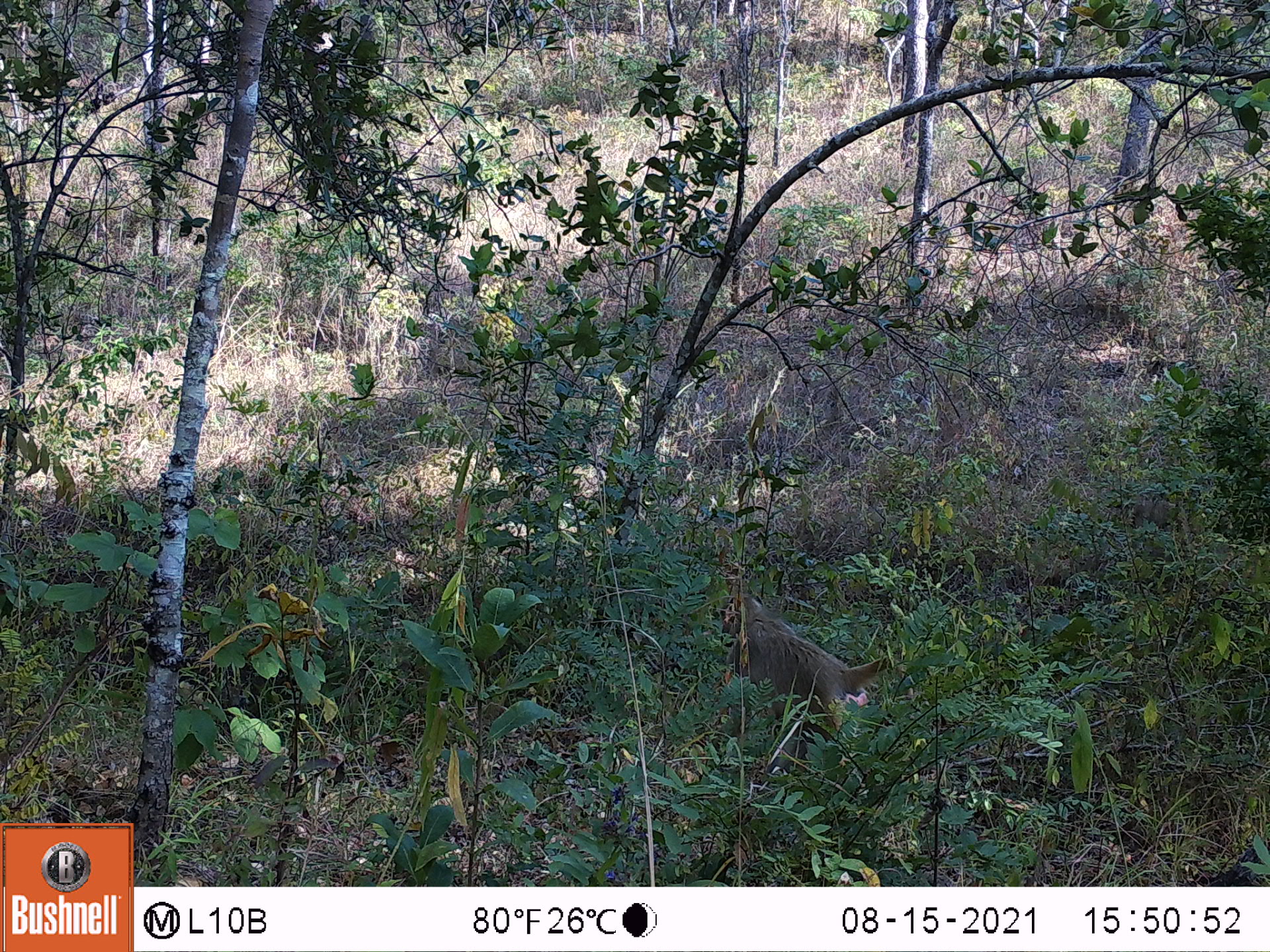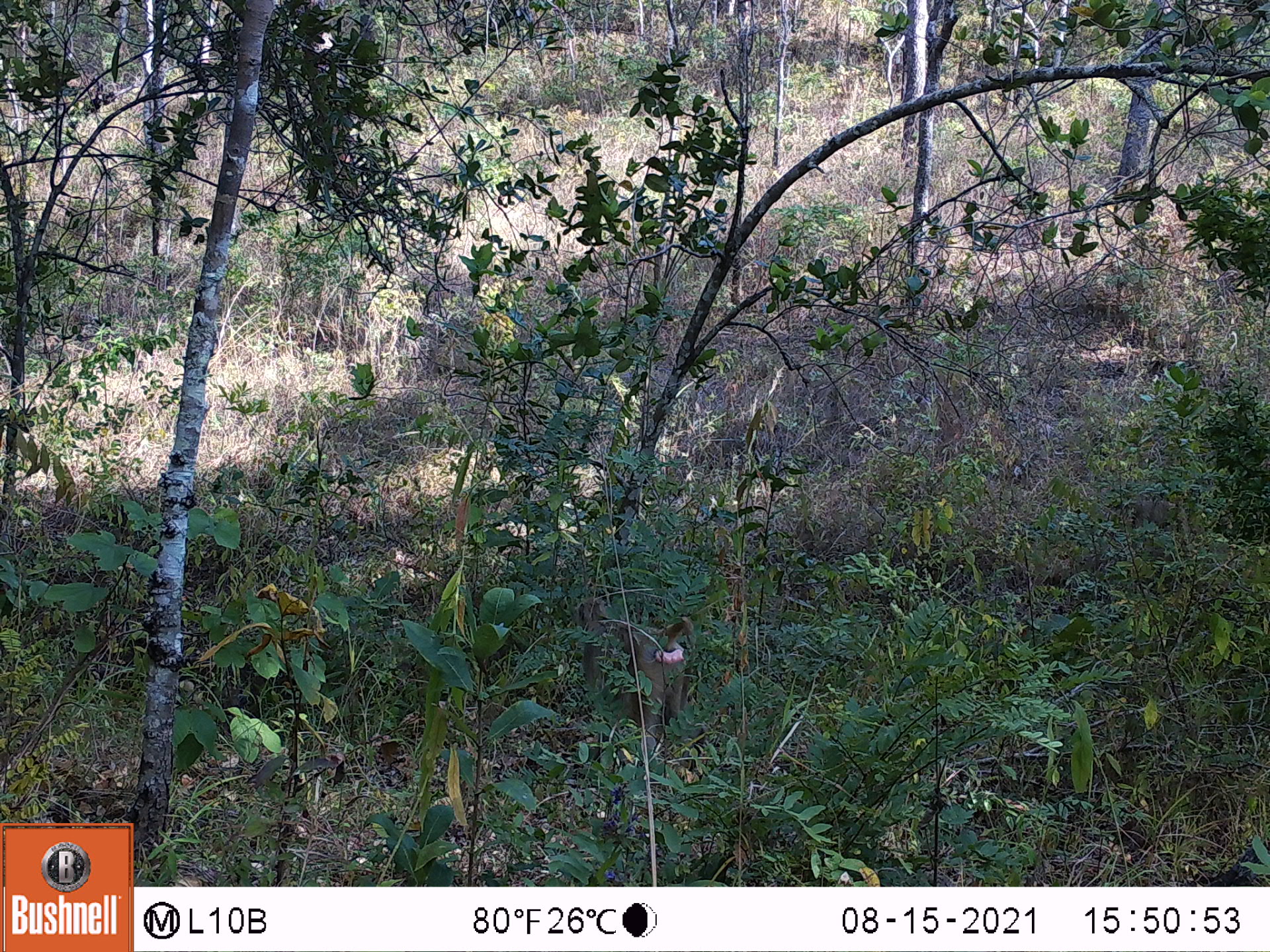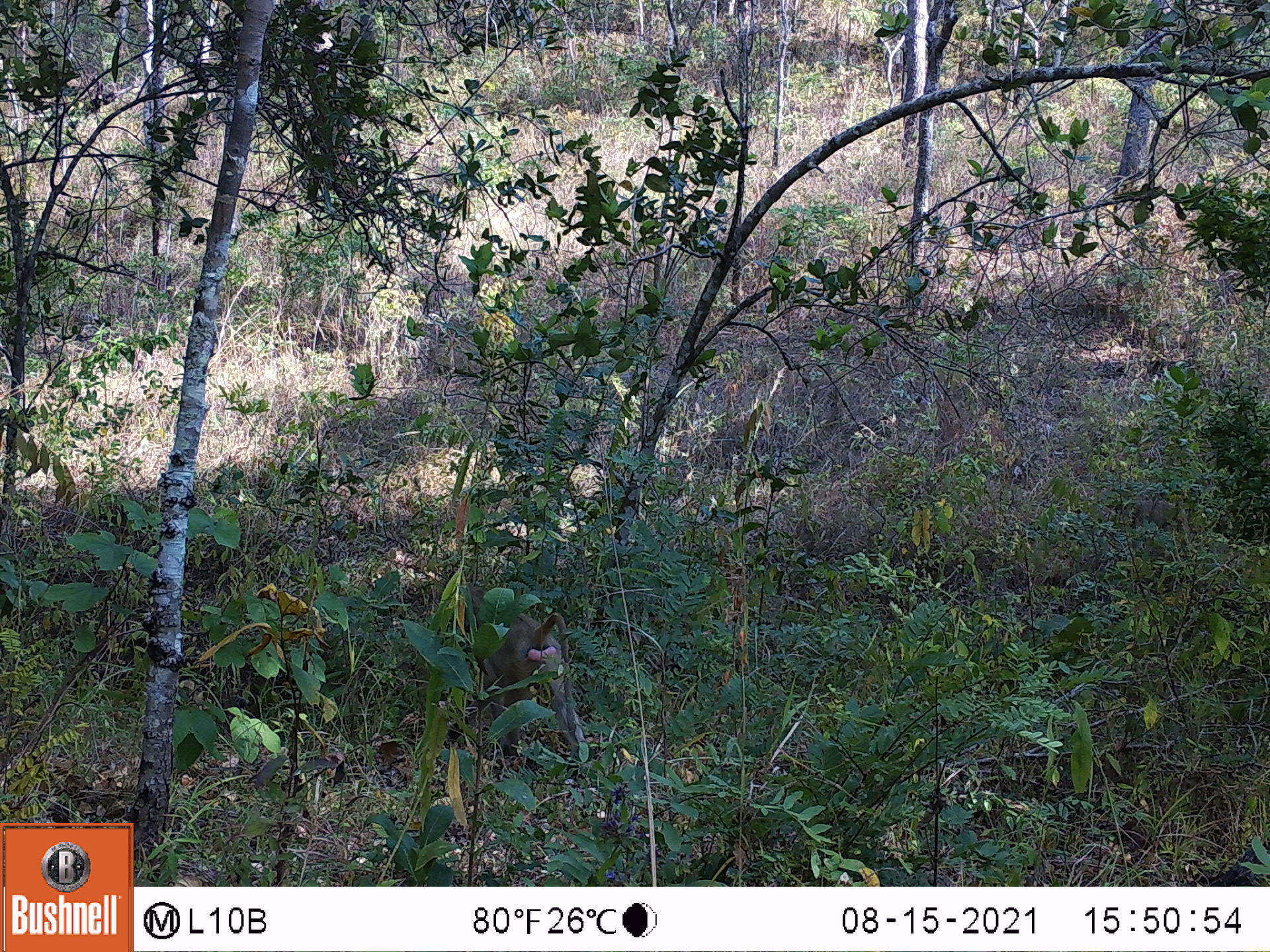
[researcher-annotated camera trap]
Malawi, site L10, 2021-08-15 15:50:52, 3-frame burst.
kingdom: Animalia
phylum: Chordata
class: Mammalia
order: Primates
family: Cercopithecidae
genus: Papio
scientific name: Papio cynocephalus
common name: yellow baboon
Yellow baboon (Papio cynocephalus), count 1.